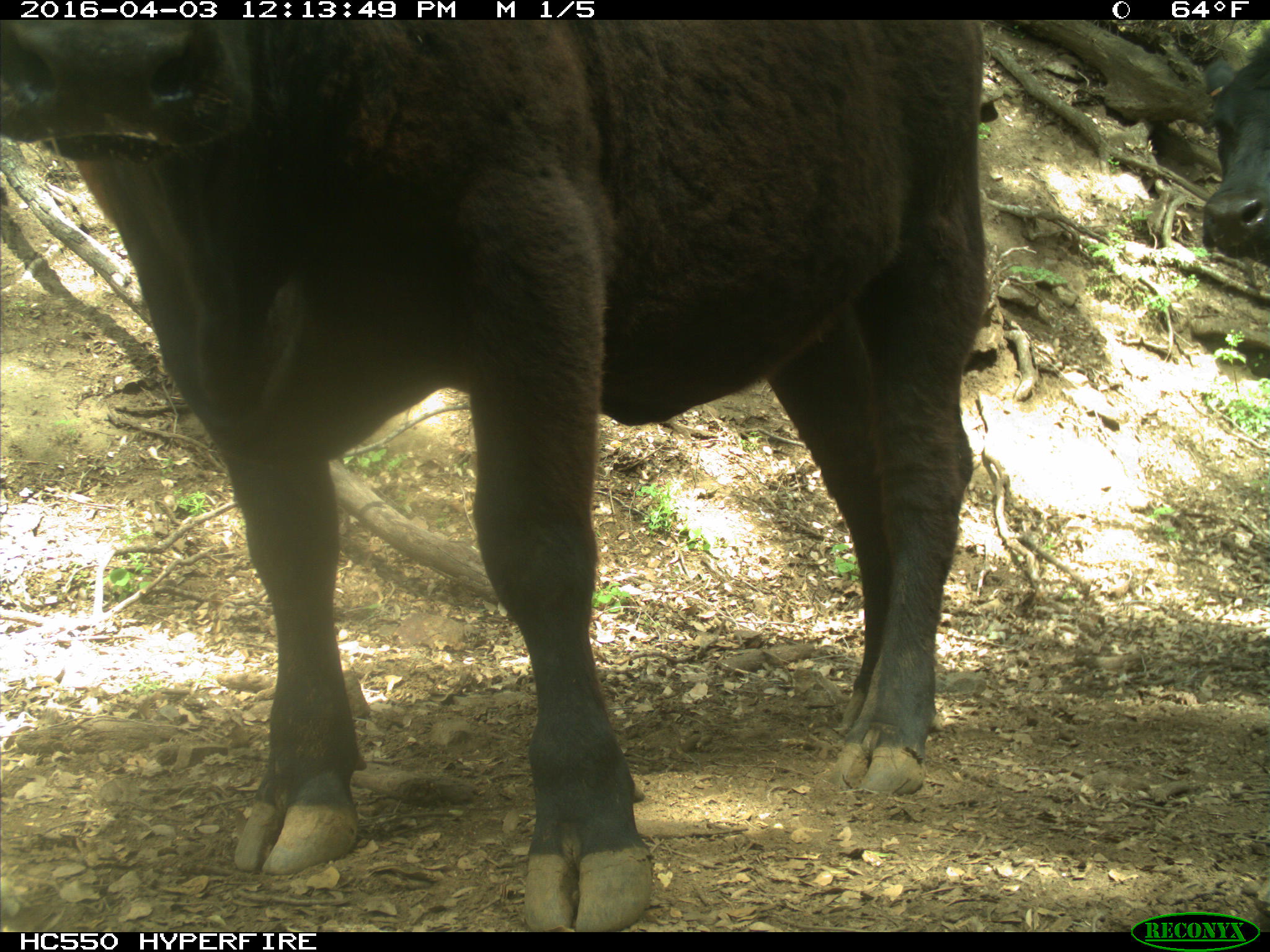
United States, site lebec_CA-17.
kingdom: Animalia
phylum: Chordata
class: Mammalia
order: Artiodactyla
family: Bovidae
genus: Bos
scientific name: Bos taurus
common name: domestic cow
Bos taurus (domestic cow).